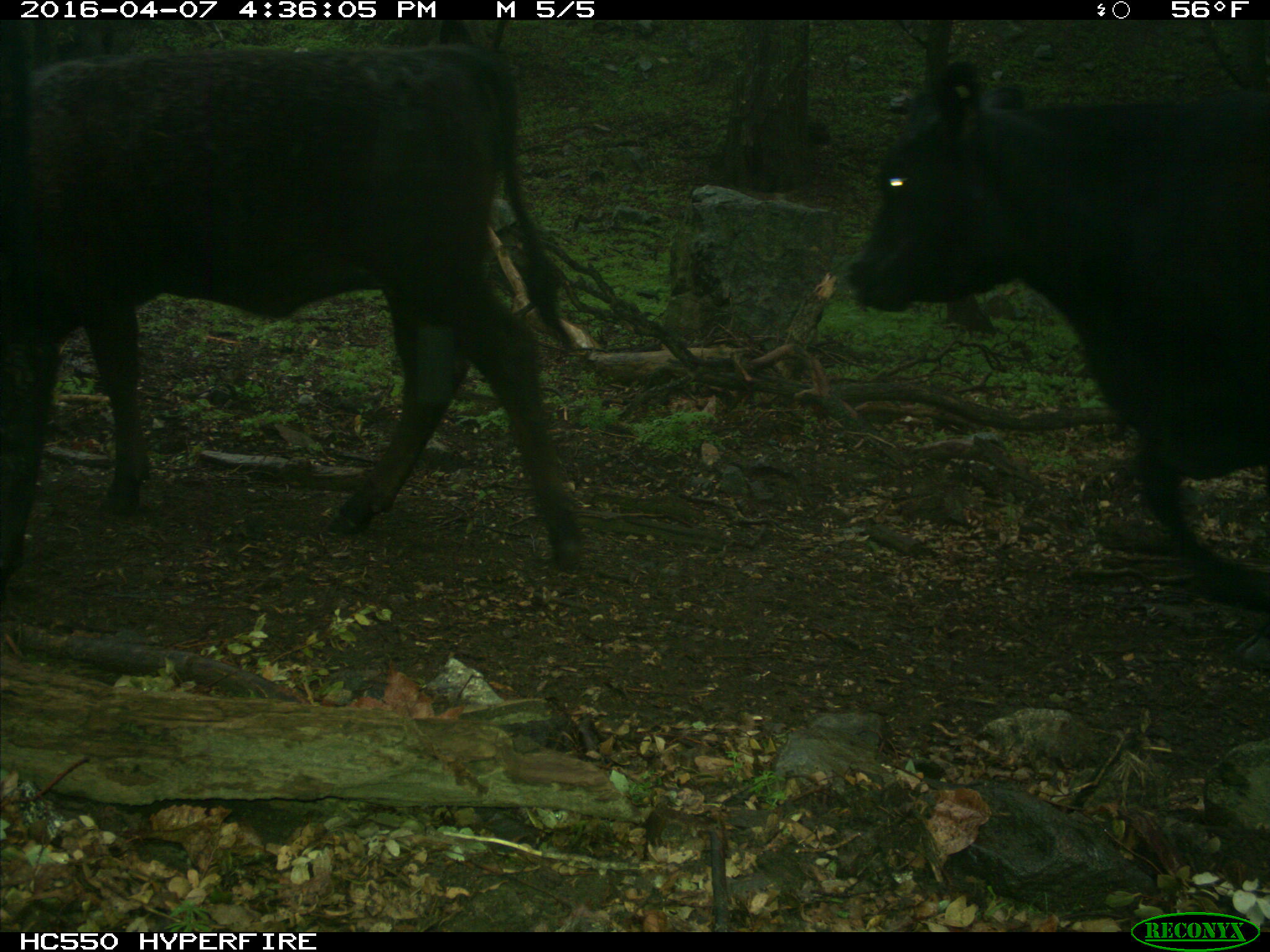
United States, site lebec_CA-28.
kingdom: Animalia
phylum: Chordata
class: Mammalia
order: Artiodactyla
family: Bovidae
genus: Bos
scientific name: Bos taurus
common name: domestic cow